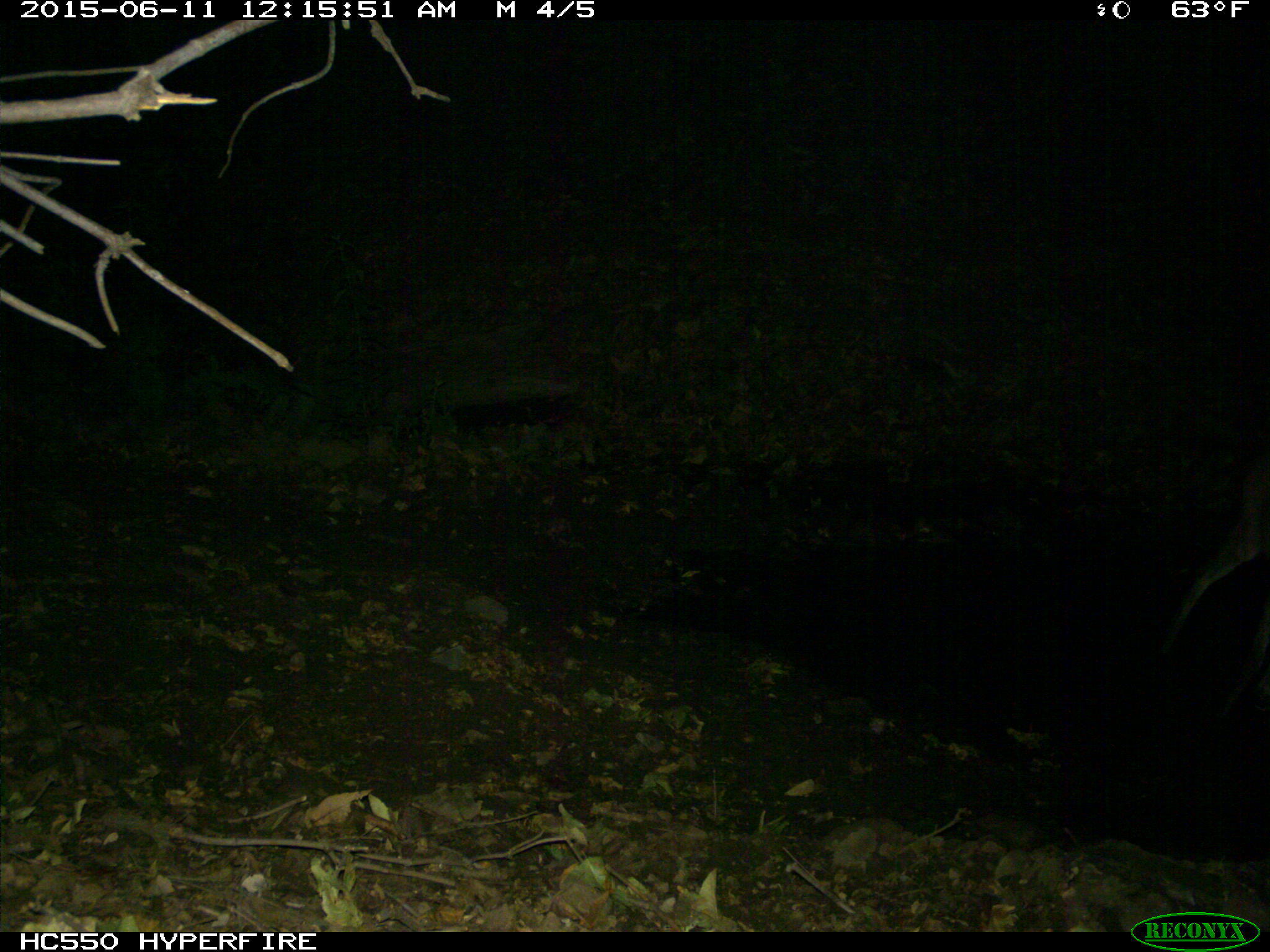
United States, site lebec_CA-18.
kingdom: Animalia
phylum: Chordata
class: Mammalia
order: Artiodactyla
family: Cervidae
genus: Odocoileus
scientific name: Odocoileus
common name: deer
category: unidentified deer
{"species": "unidentified deer (deer) (Odocoileus)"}